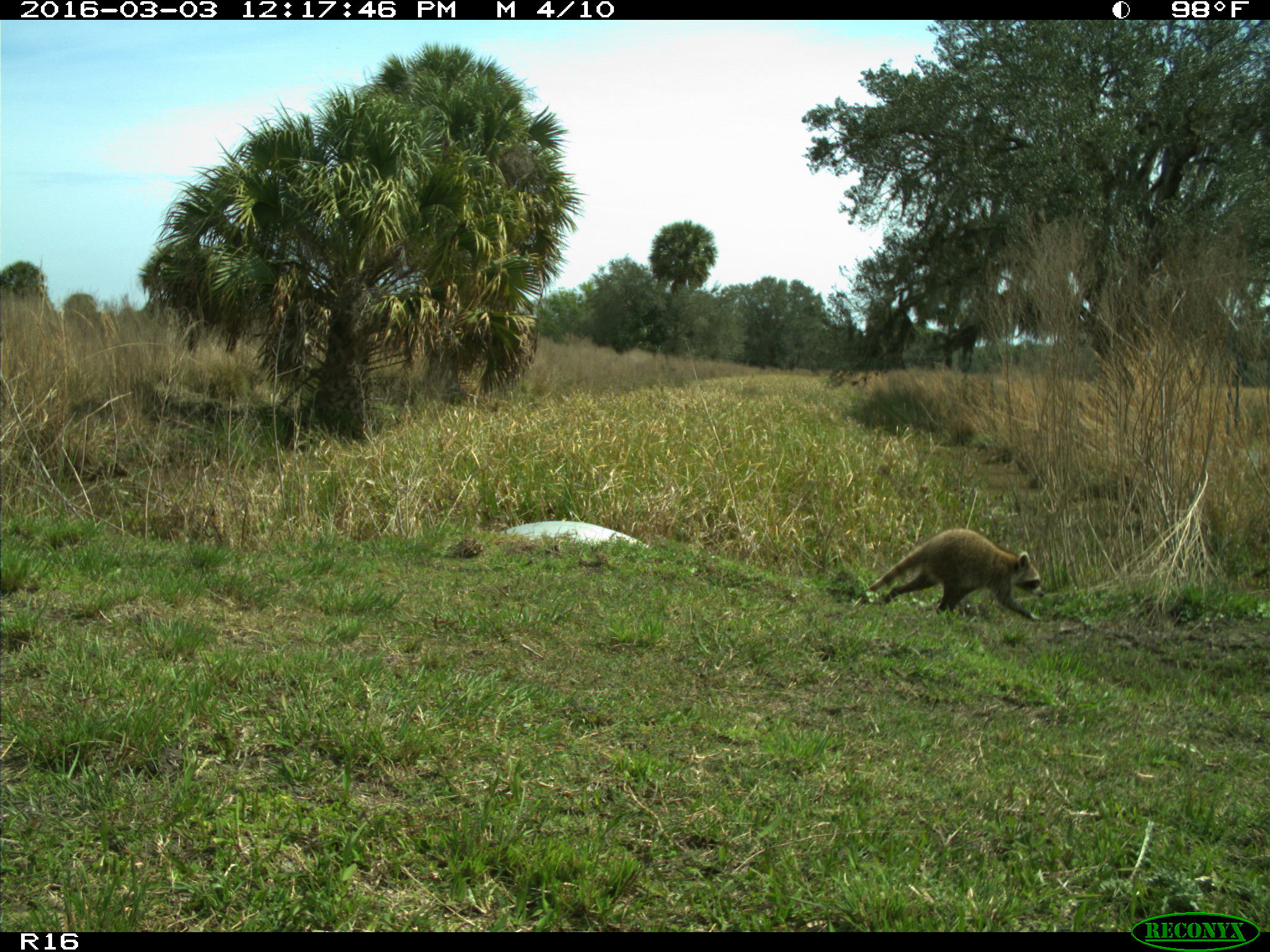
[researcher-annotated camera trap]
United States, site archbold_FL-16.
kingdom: Animalia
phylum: Chordata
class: Mammalia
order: Carnivora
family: Procyonidae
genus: Procyon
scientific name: Procyon lotor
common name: common raccoon